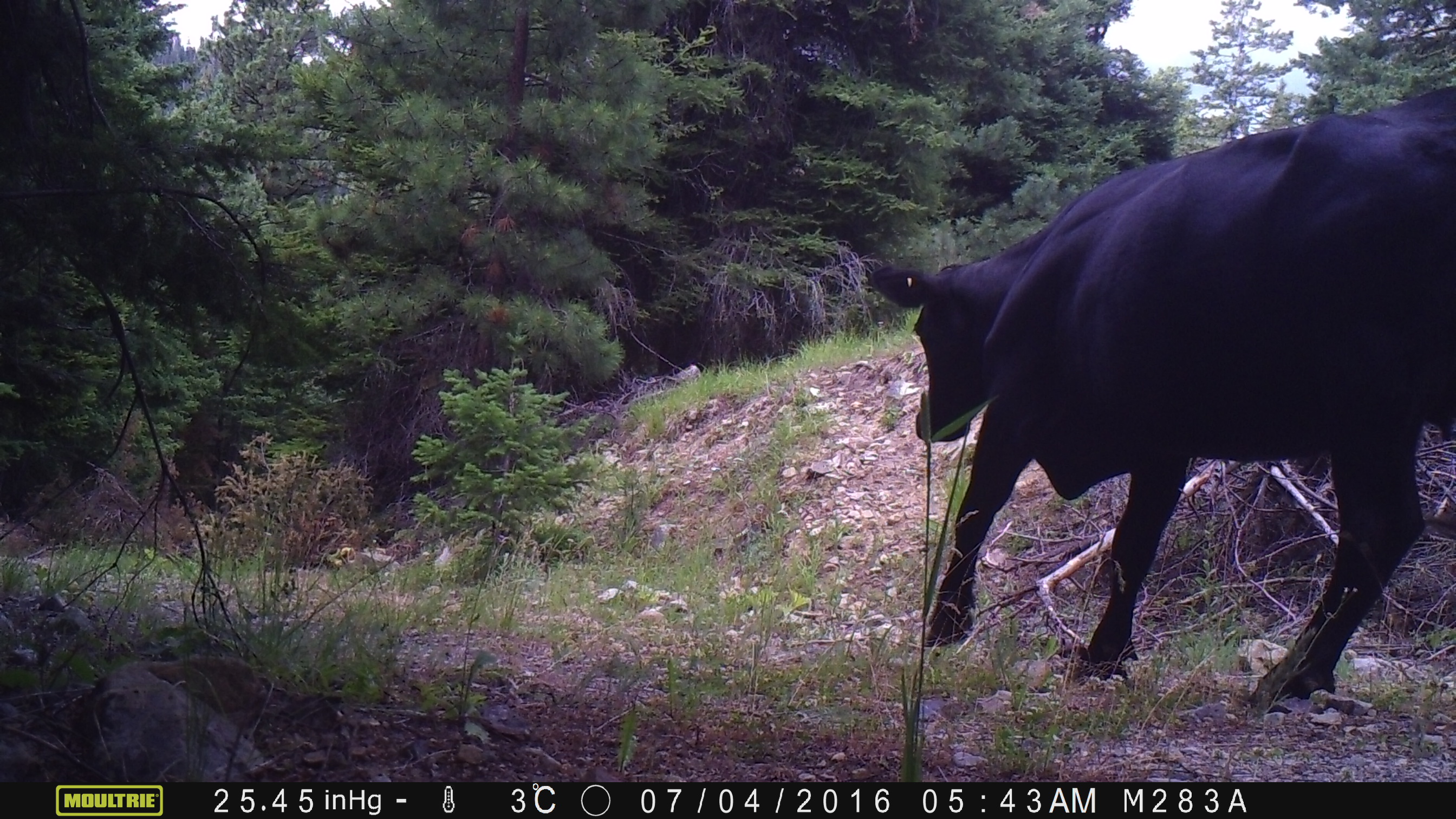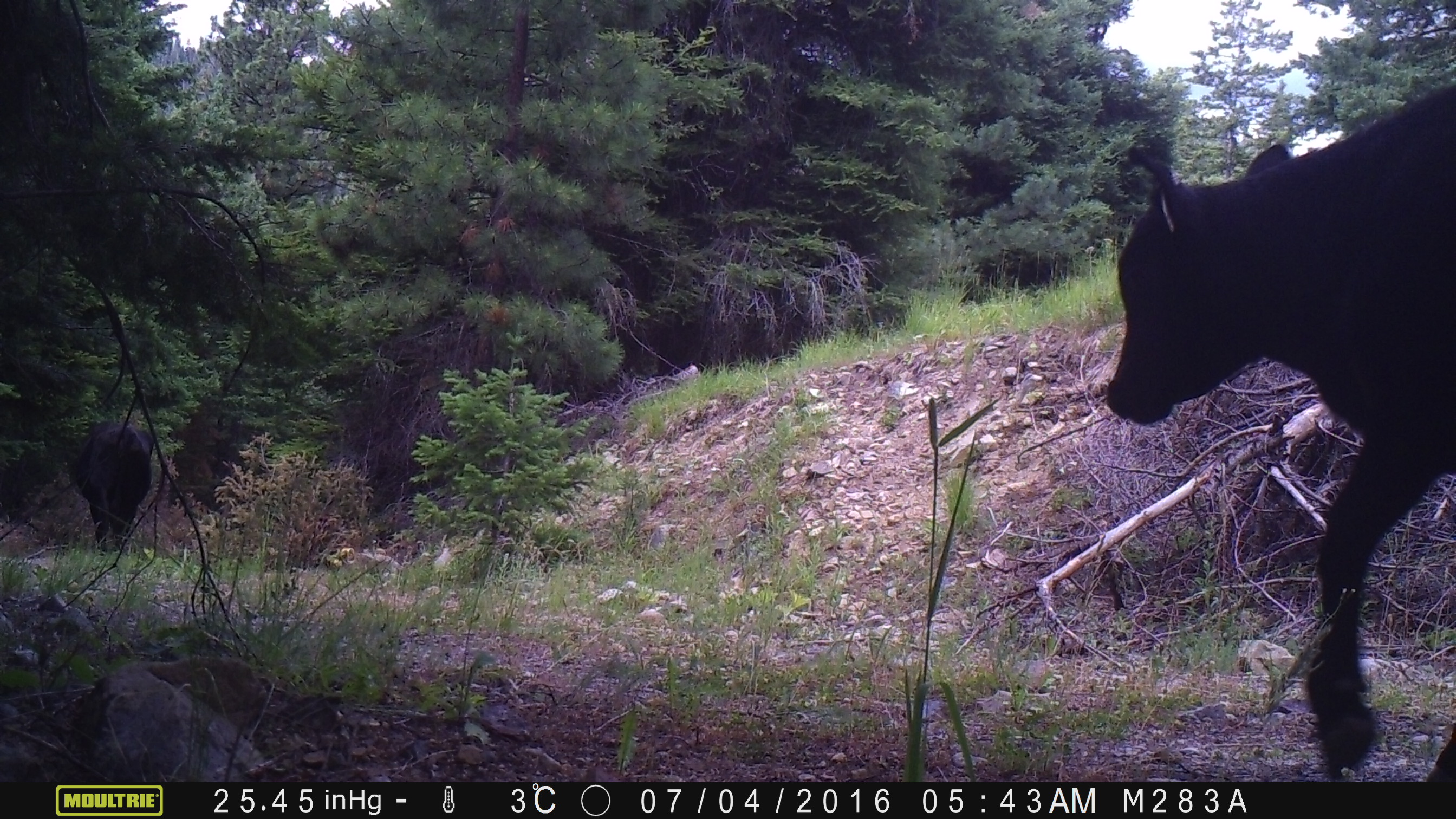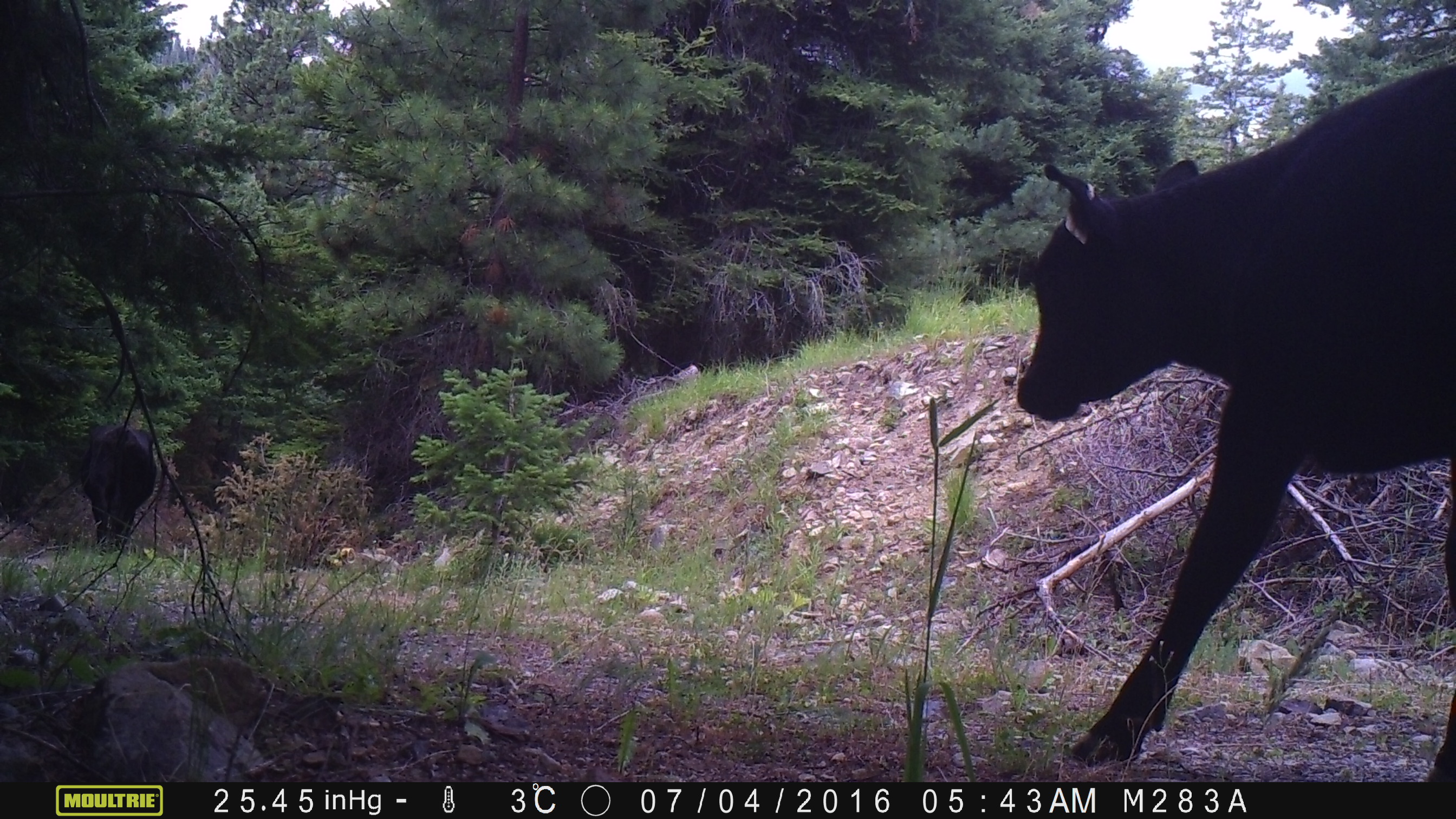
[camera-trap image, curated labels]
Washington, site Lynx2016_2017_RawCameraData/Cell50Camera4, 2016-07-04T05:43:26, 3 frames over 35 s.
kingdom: Animalia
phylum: Chordata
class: Mammalia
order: Artiodactyla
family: Bovidae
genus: Bos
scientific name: Bos taurus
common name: domestic cattle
Domestic cattle (Bos taurus). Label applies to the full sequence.